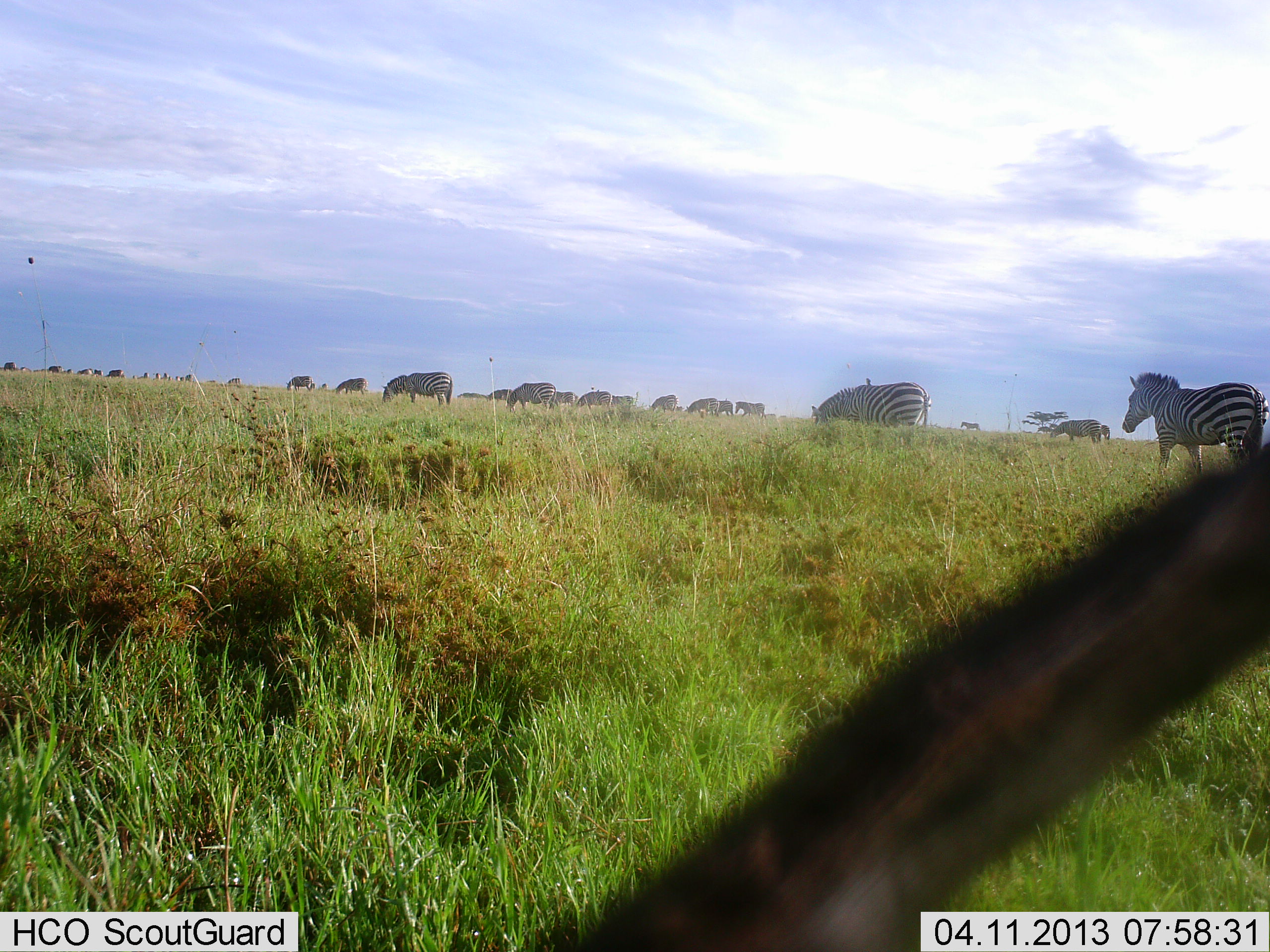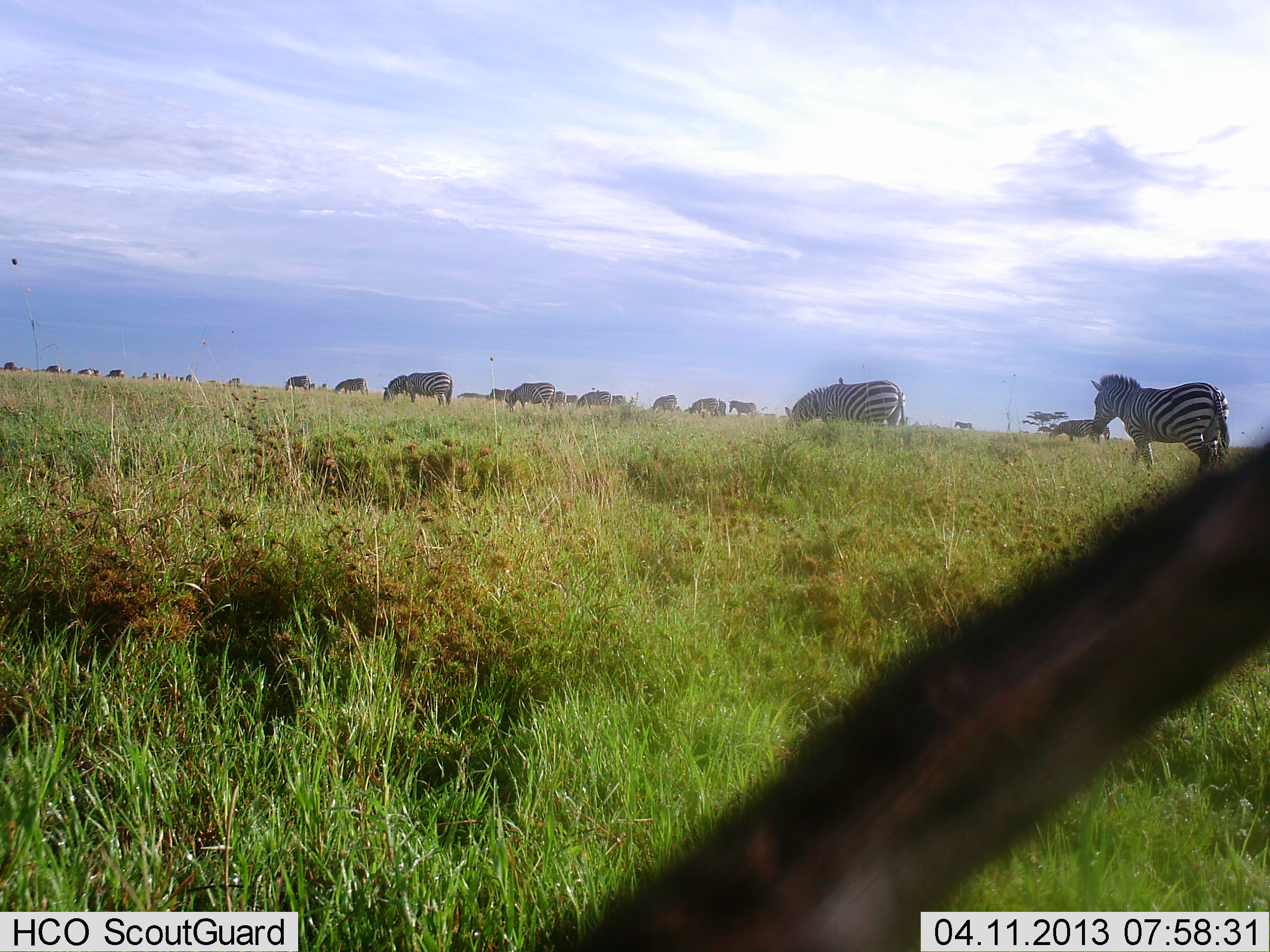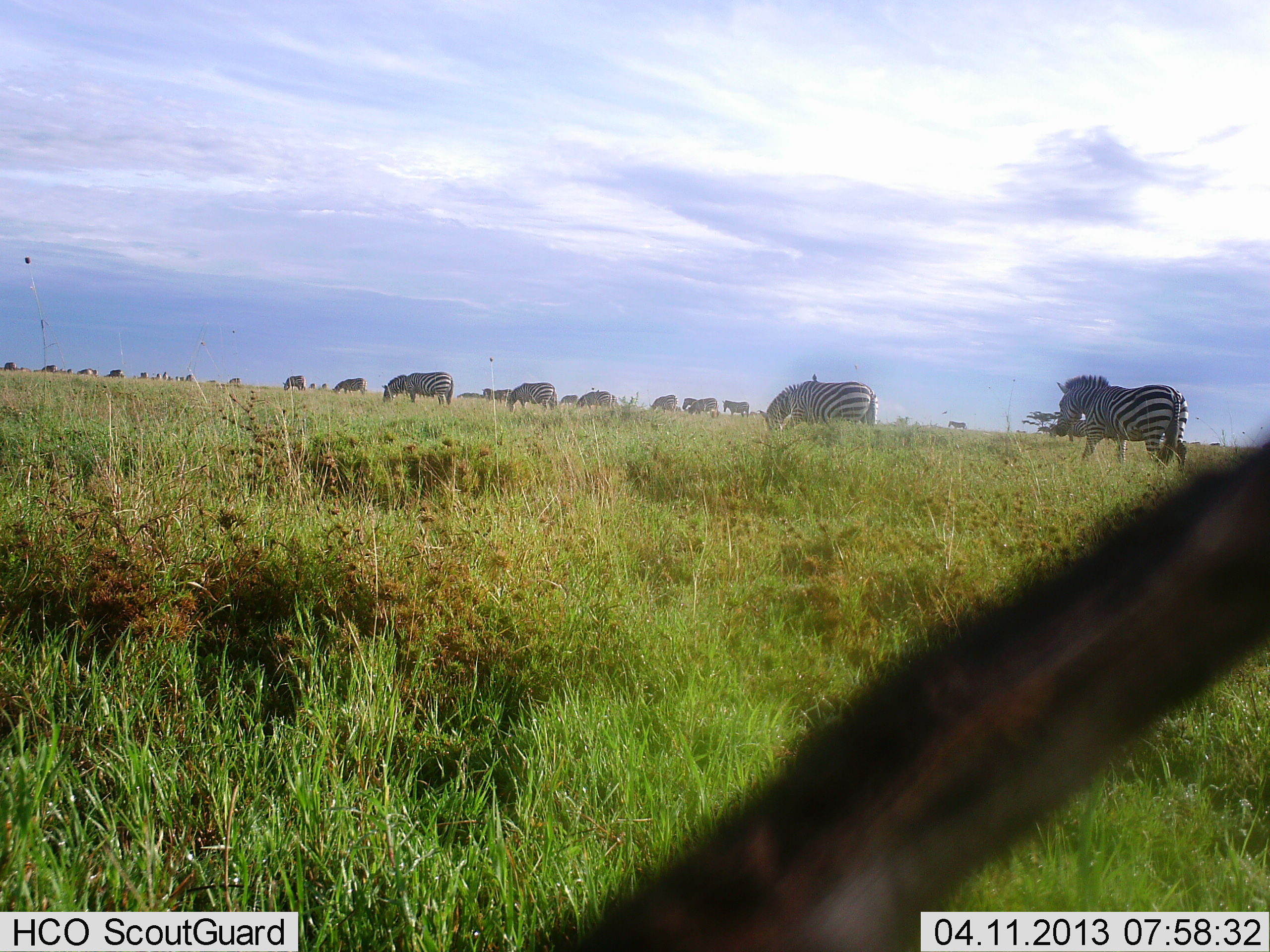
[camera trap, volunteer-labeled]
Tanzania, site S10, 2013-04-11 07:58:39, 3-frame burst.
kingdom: Animalia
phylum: Chordata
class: Mammalia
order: Perissodactyla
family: Equidae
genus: Equus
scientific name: Equus quagga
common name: plains zebra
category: zebra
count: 11-50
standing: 29%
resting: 7%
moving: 93%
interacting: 7%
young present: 7%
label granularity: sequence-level